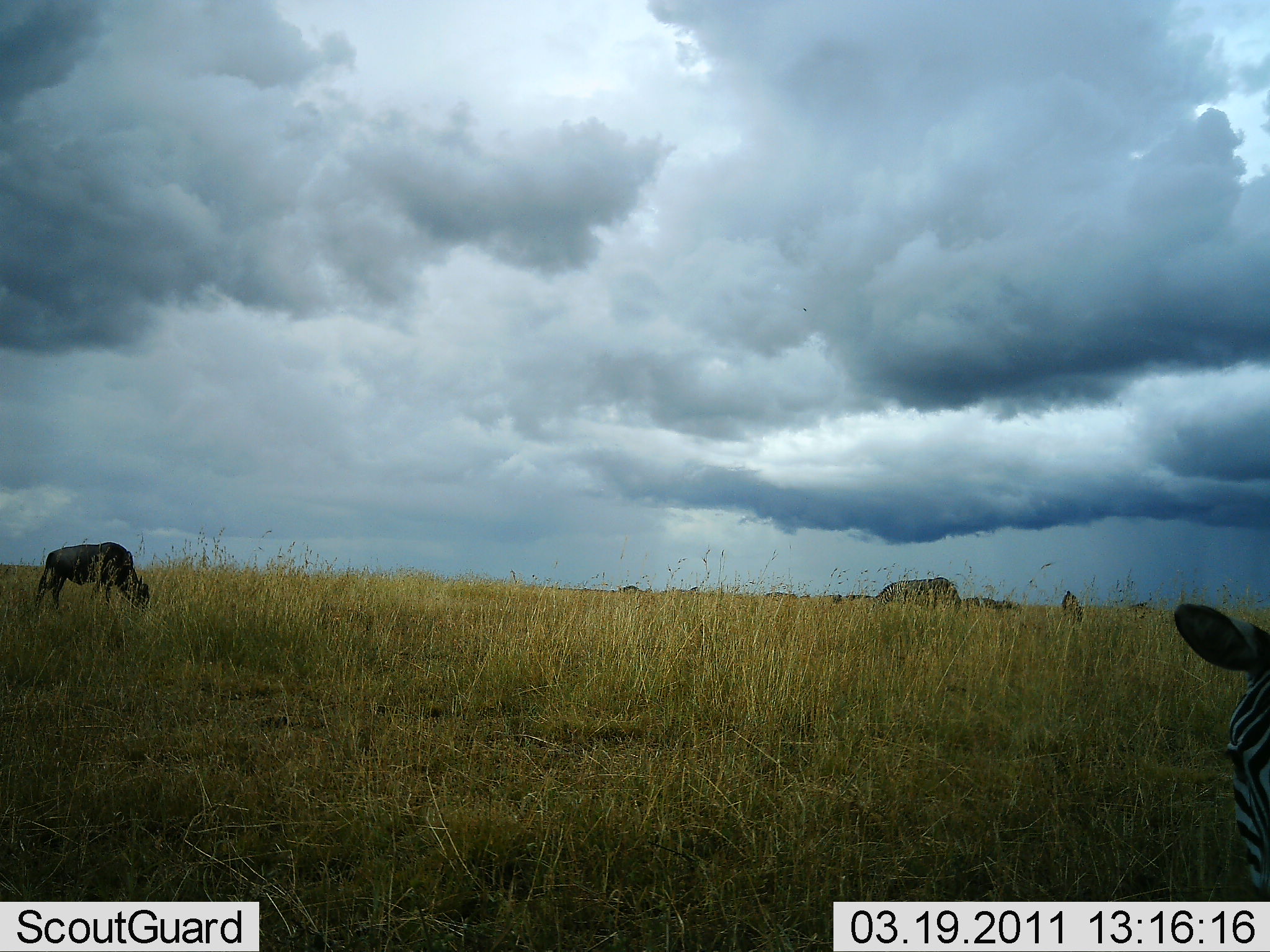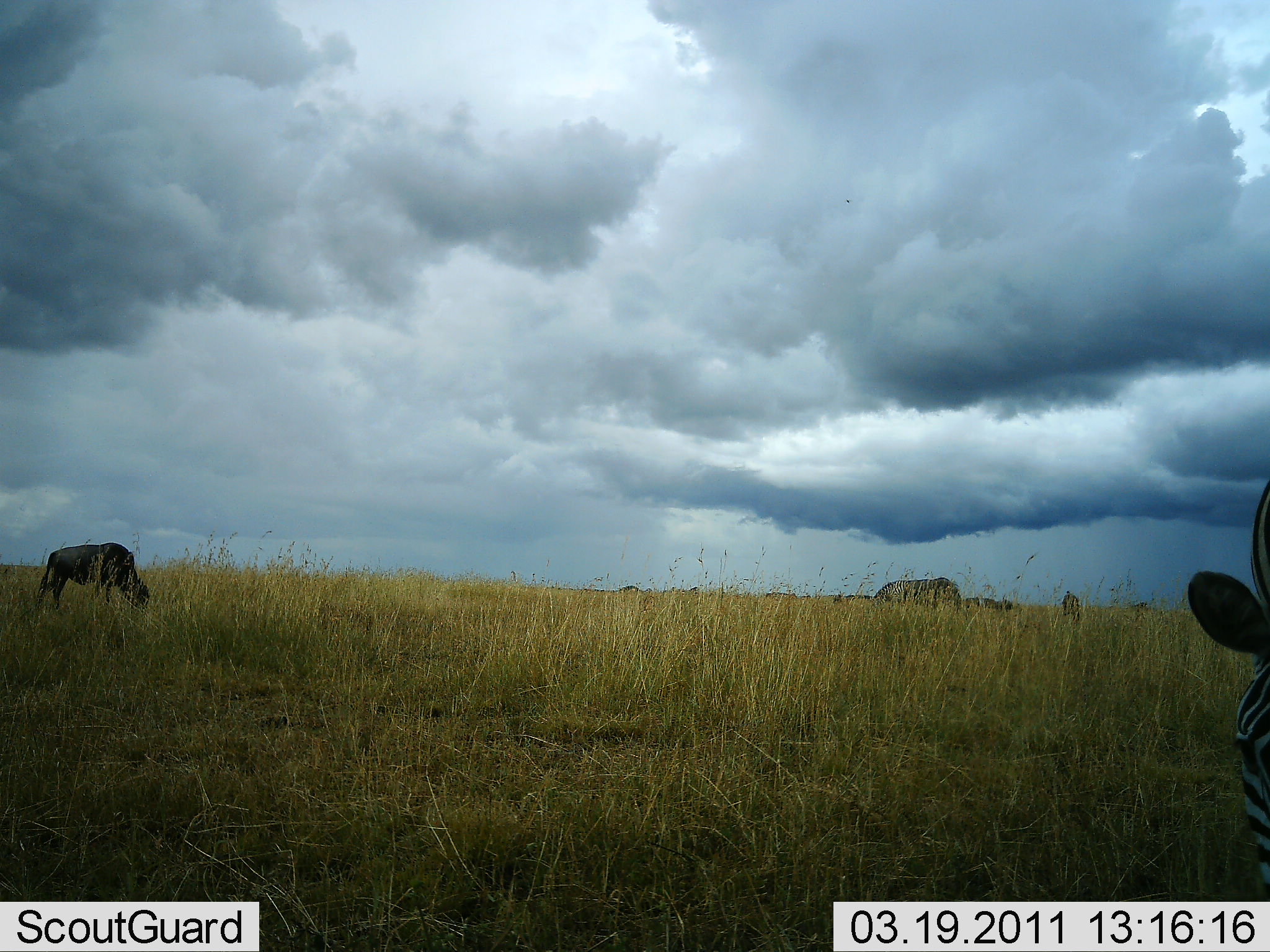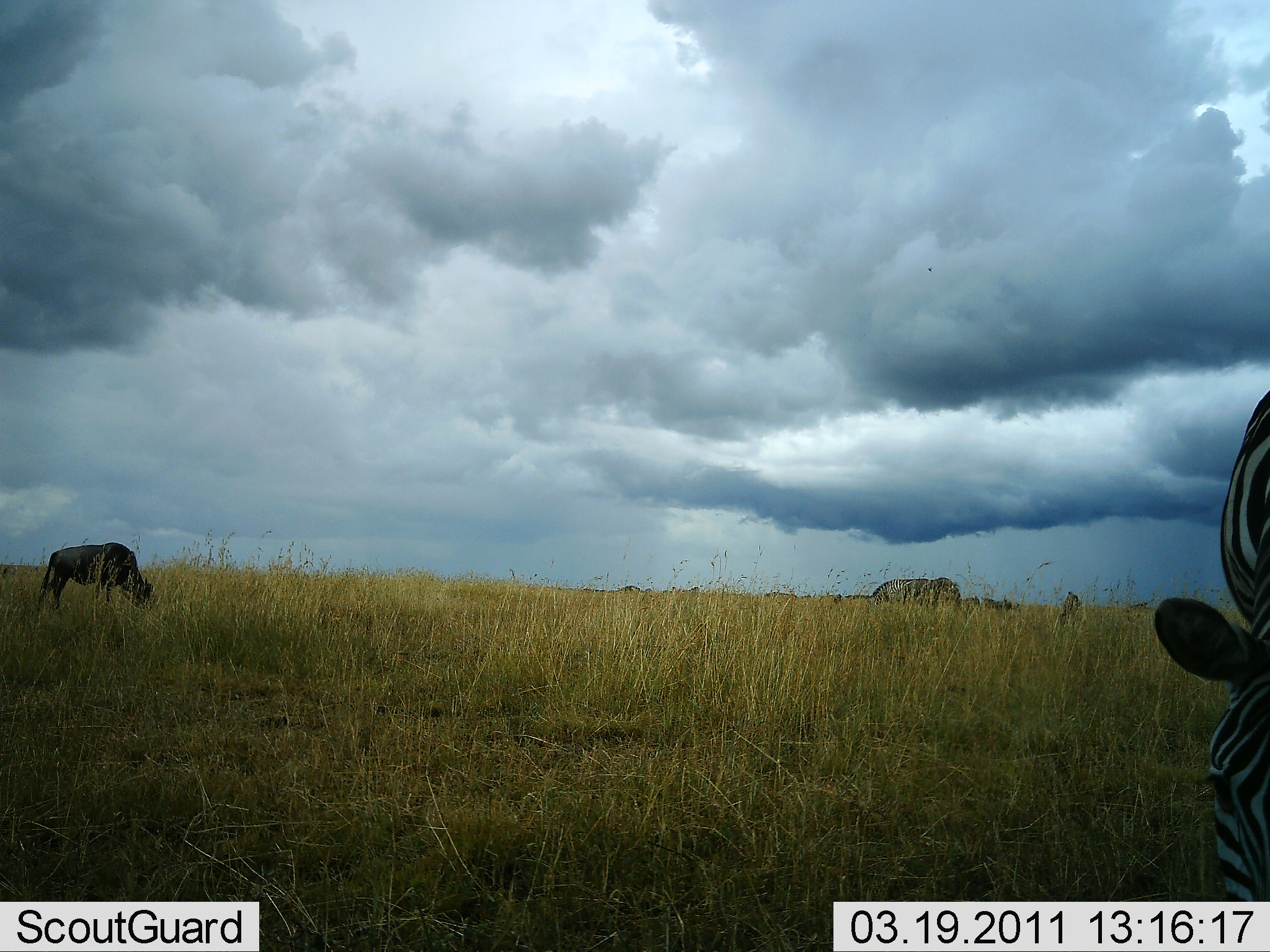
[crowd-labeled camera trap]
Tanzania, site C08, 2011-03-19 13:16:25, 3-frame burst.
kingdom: Animalia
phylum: Chordata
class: Mammalia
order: Artiodactyla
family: Bovidae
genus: Connochaetes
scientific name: Connochaetes taurinus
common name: blue wildebeest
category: wildebeest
Wildebeest (blue wildebeest) (Connochaetes taurinus), count 2. Behavior (volunteer vote fractions): standing 25%, resting 0%, moving 8%, interacting 0%. Young present (vote fraction): 0%. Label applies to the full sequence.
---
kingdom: Animalia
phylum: Chordata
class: Mammalia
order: Perissodactyla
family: Equidae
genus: Equus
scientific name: Equus quagga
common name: plains zebra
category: zebra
Zebra (plains zebra) (Equus quagga), count 1. Behavior (volunteer vote fractions): standing 31%, resting 8%, moving 8%, interacting 0%. Young present (vote fraction): 0%. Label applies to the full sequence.